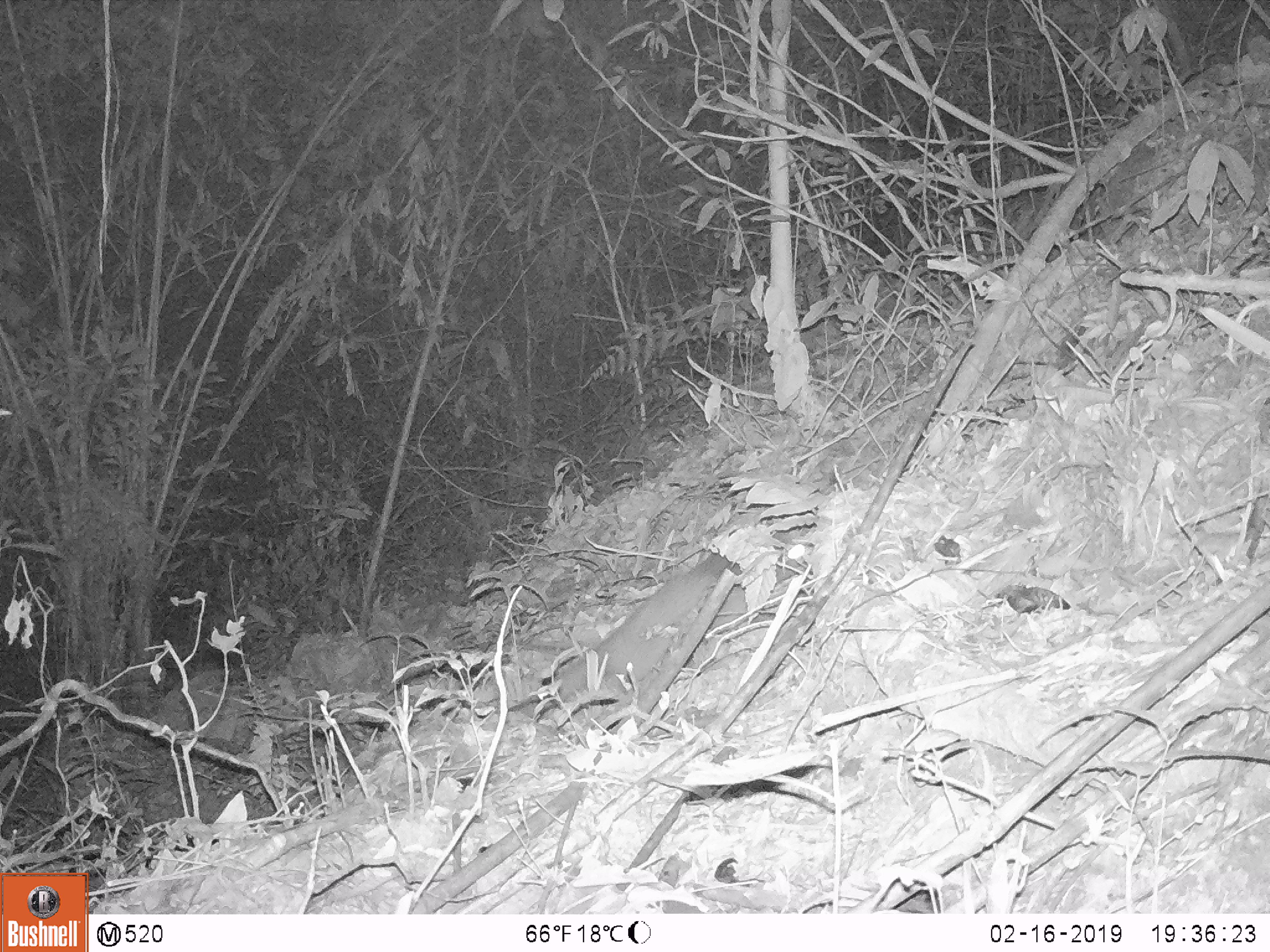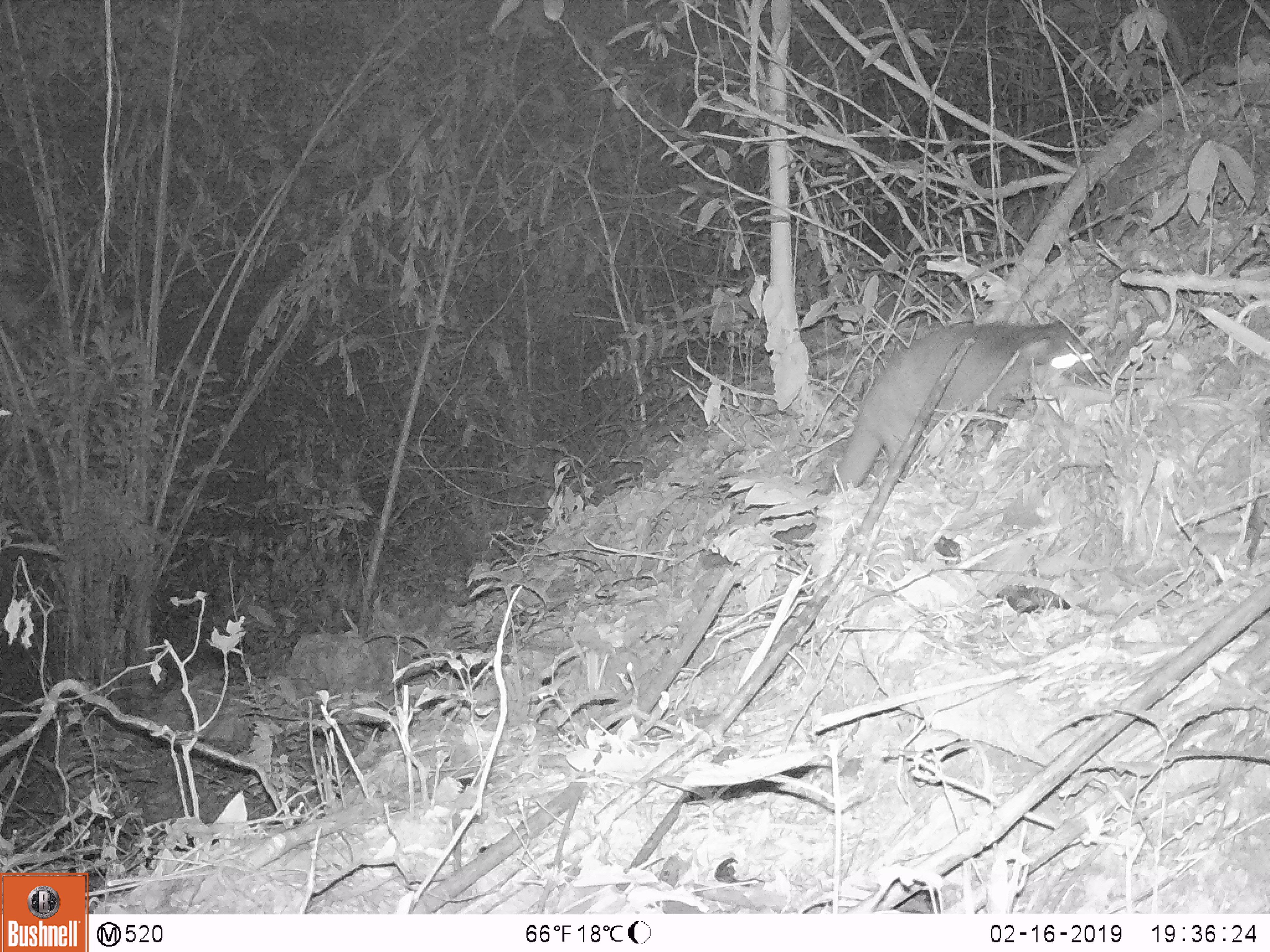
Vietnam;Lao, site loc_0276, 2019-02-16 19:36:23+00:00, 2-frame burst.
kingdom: Animalia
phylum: Chordata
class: Mammalia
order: Carnivora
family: Viverridae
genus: Paguma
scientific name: Paguma larvata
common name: masked palm civet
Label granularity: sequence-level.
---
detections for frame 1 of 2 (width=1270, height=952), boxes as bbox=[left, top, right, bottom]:
masked palm civet: bbox=[507, 552, 743, 711]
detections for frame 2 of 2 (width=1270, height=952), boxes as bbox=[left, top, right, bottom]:
masked palm civet: bbox=[748, 322, 1106, 550]